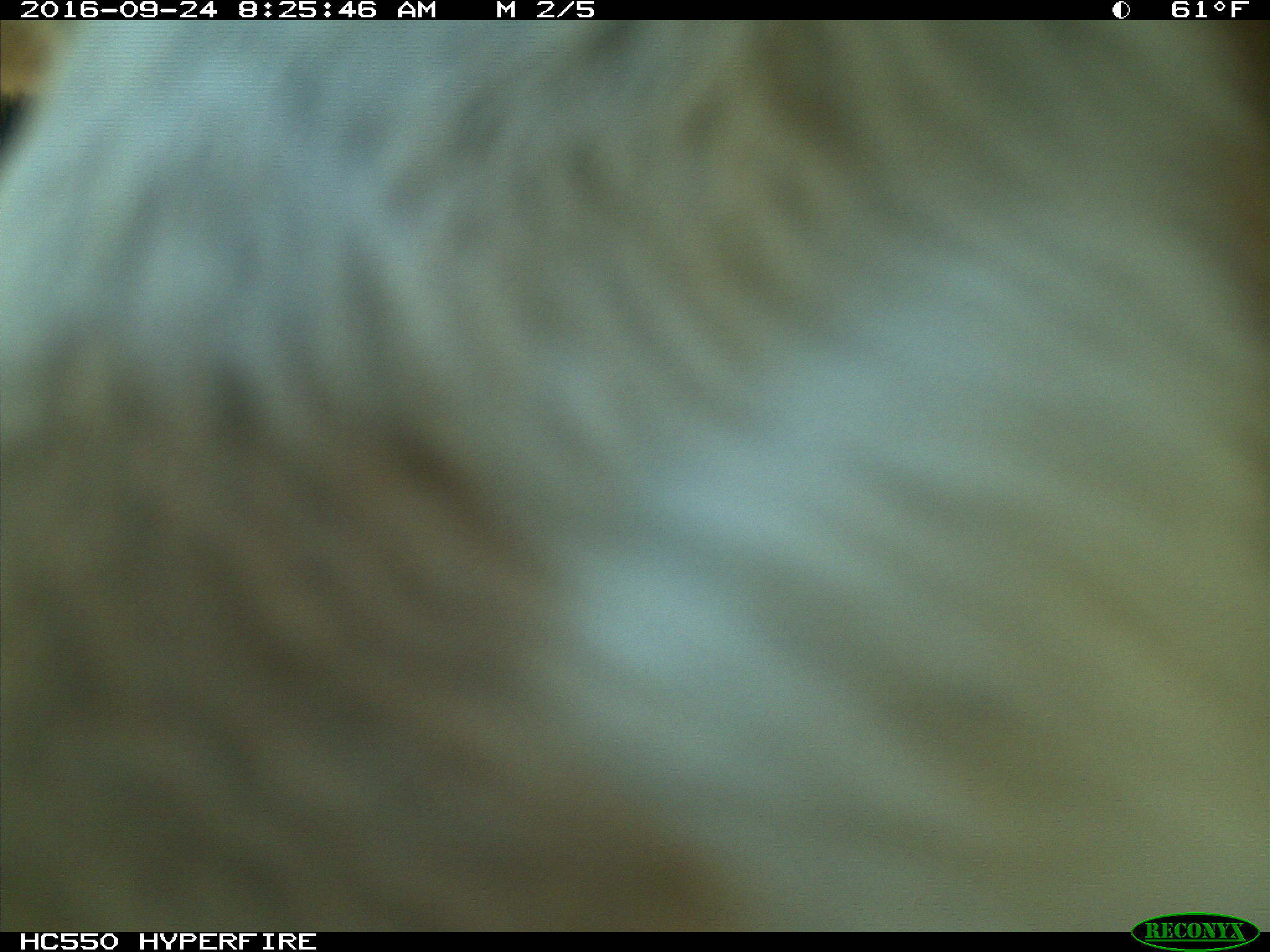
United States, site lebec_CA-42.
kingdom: Animalia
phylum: Chordata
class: Mammalia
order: Artiodactyla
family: Bovidae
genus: Bos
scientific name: Bos taurus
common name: domestic cow